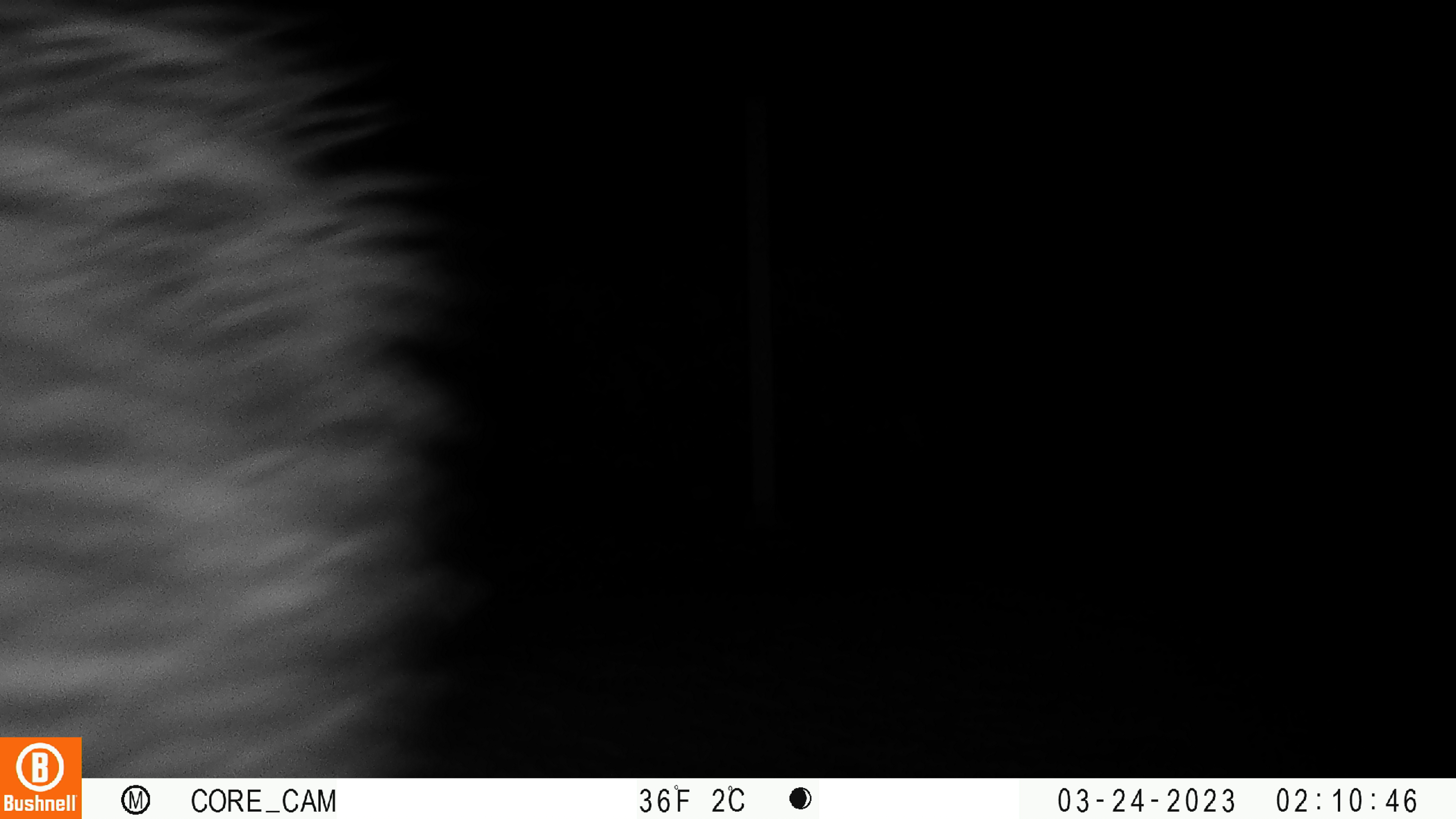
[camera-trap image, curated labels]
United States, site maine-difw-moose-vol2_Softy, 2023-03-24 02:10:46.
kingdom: Animalia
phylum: Chordata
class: Mammalia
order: Artiodactyla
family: Cervidae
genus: Alces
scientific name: Alces alces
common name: moose